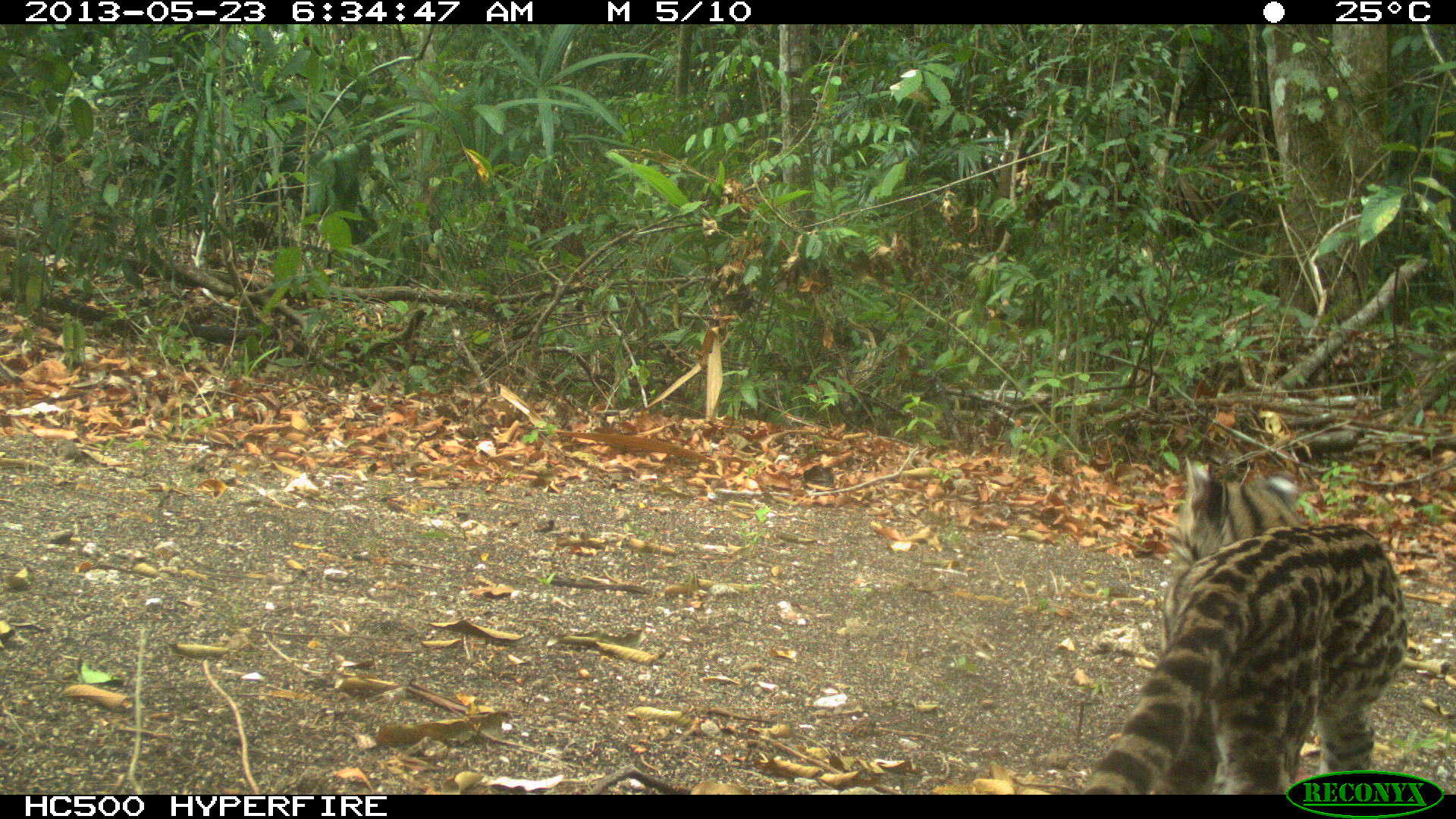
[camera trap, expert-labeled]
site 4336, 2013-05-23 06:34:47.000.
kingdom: Animalia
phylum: Chordata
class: Mammalia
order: Carnivora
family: Felidae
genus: Leopardus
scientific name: Leopardus wiedii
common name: margay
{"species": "Leopardus wiedii (margay)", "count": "1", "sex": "male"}